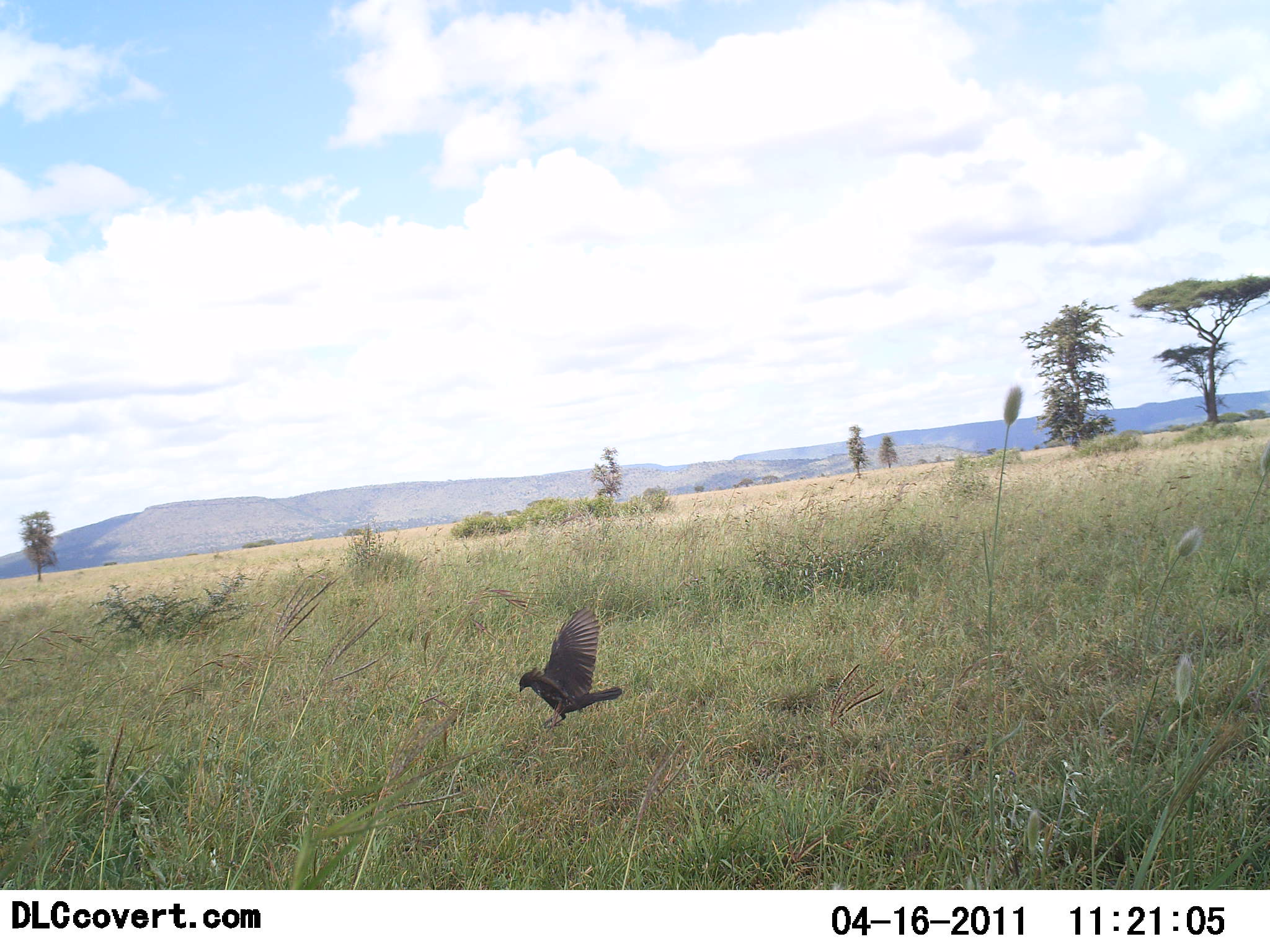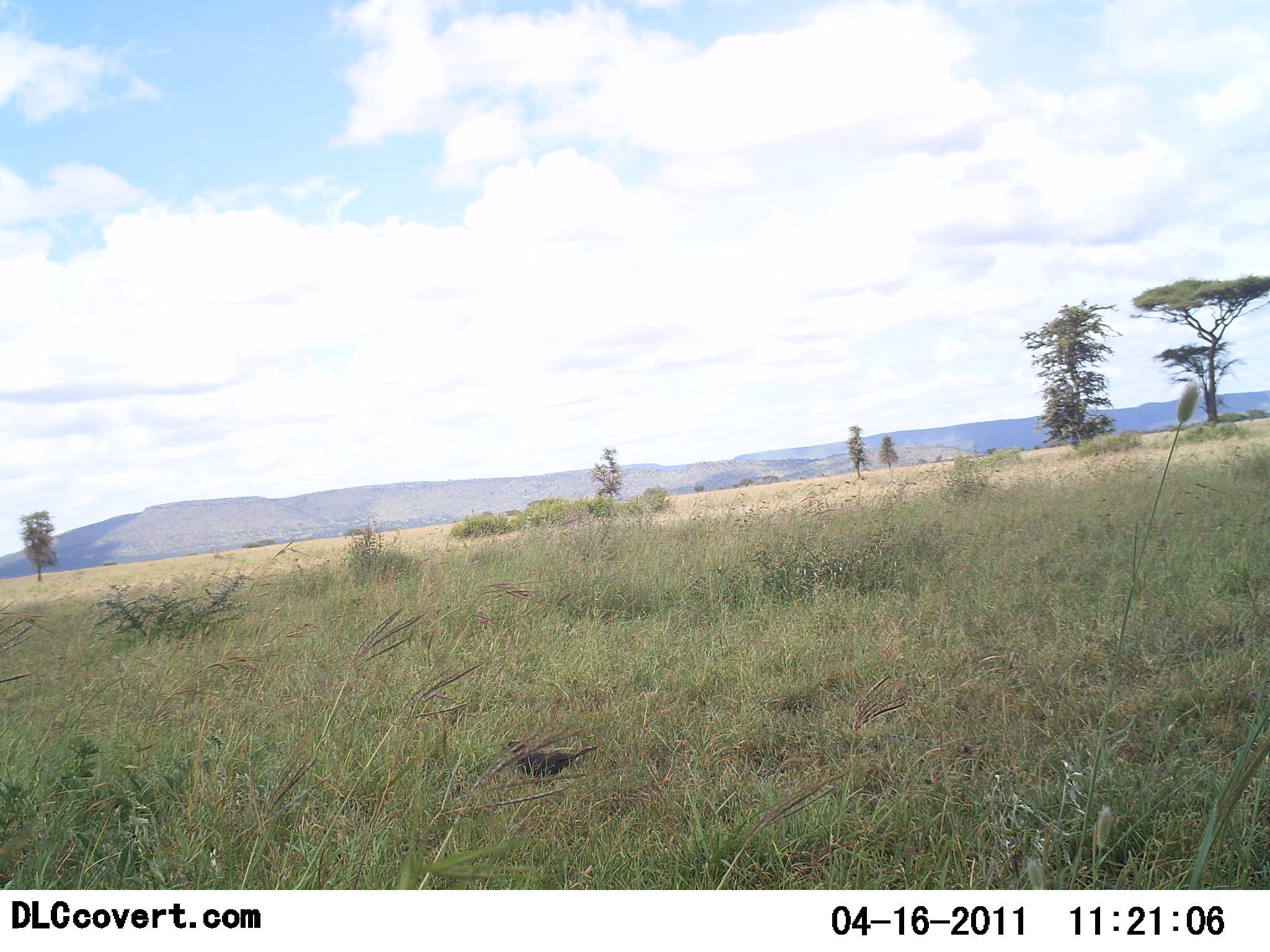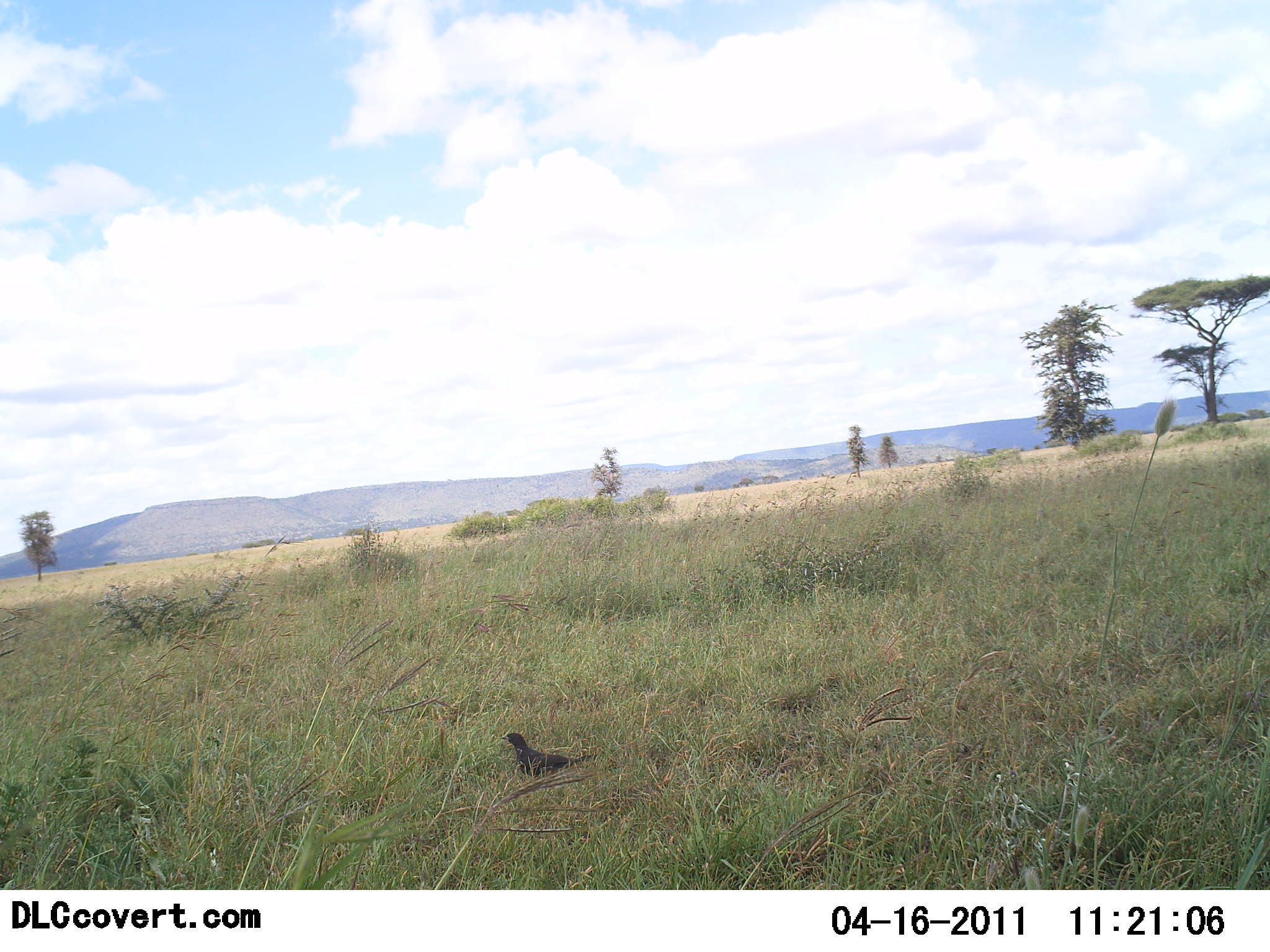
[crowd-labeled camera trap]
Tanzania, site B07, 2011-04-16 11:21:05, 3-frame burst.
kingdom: Animalia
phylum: Chordata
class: Aves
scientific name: Aves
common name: bird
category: otherbird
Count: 1.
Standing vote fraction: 27%.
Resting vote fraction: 0%.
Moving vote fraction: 67%.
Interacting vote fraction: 0%.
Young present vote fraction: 0%.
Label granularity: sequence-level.